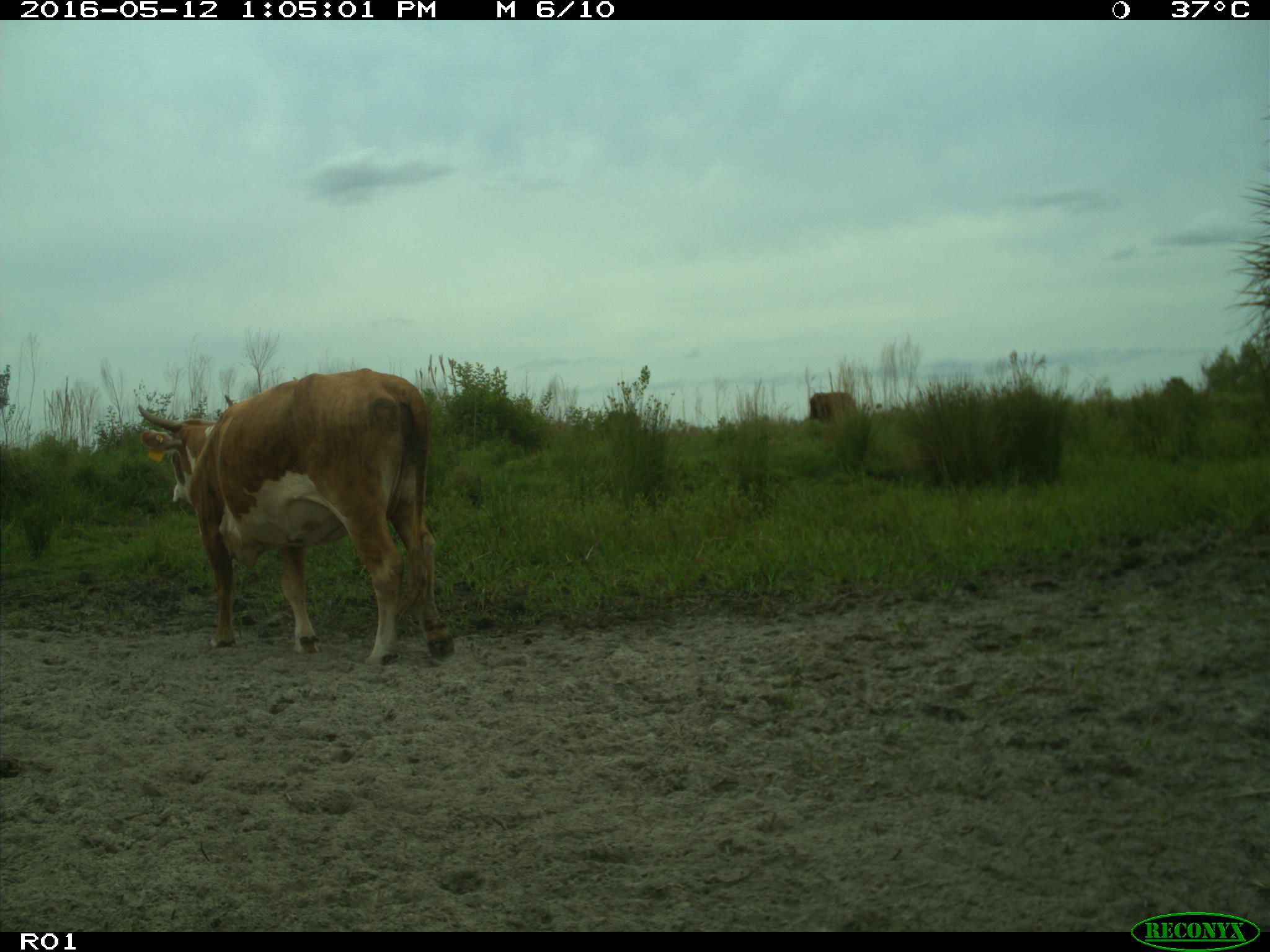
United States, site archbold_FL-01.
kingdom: Animalia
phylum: Chordata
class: Mammalia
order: Artiodactyla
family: Bovidae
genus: Bos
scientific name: Bos taurus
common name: domestic cow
Bos taurus (domestic cow).